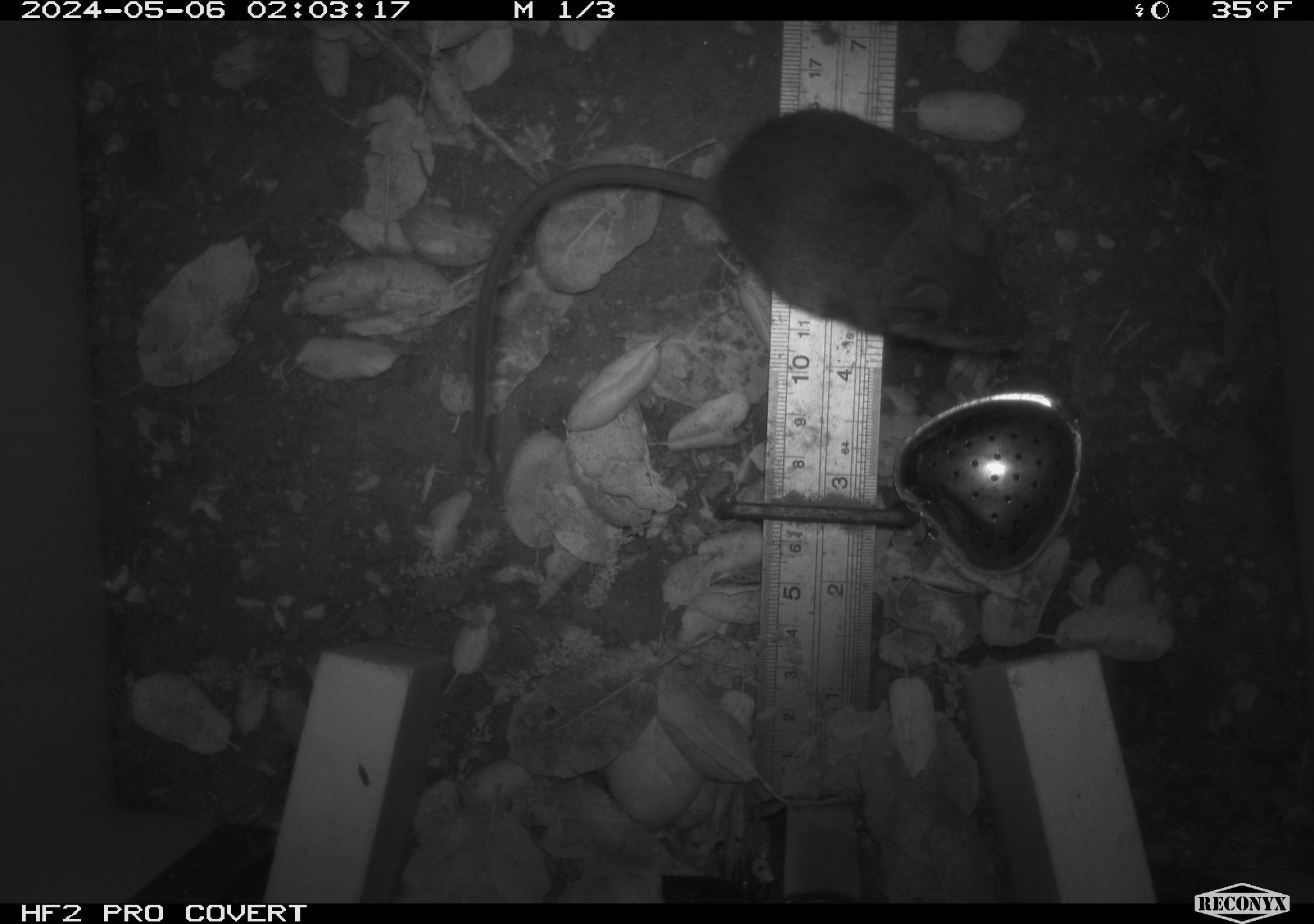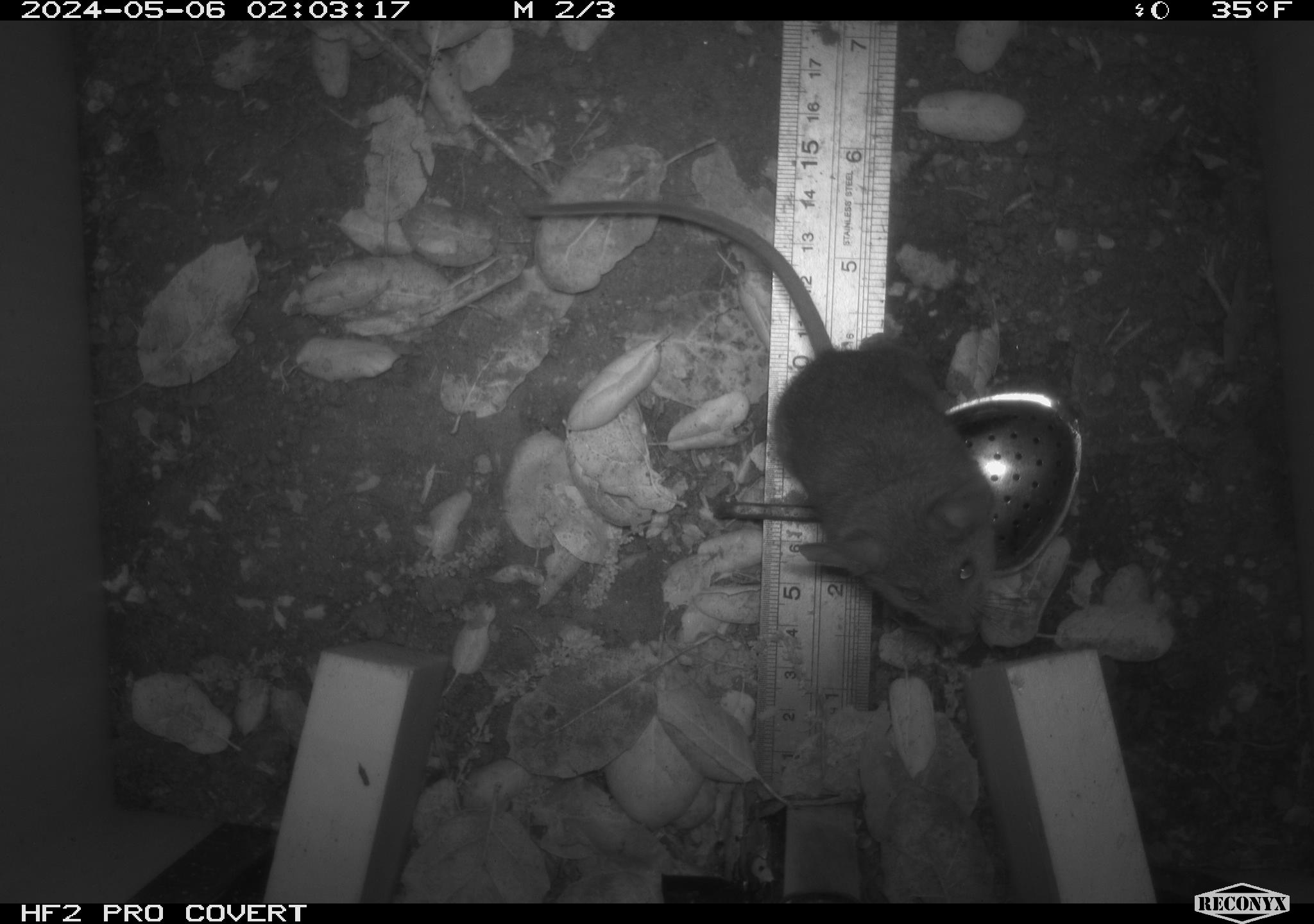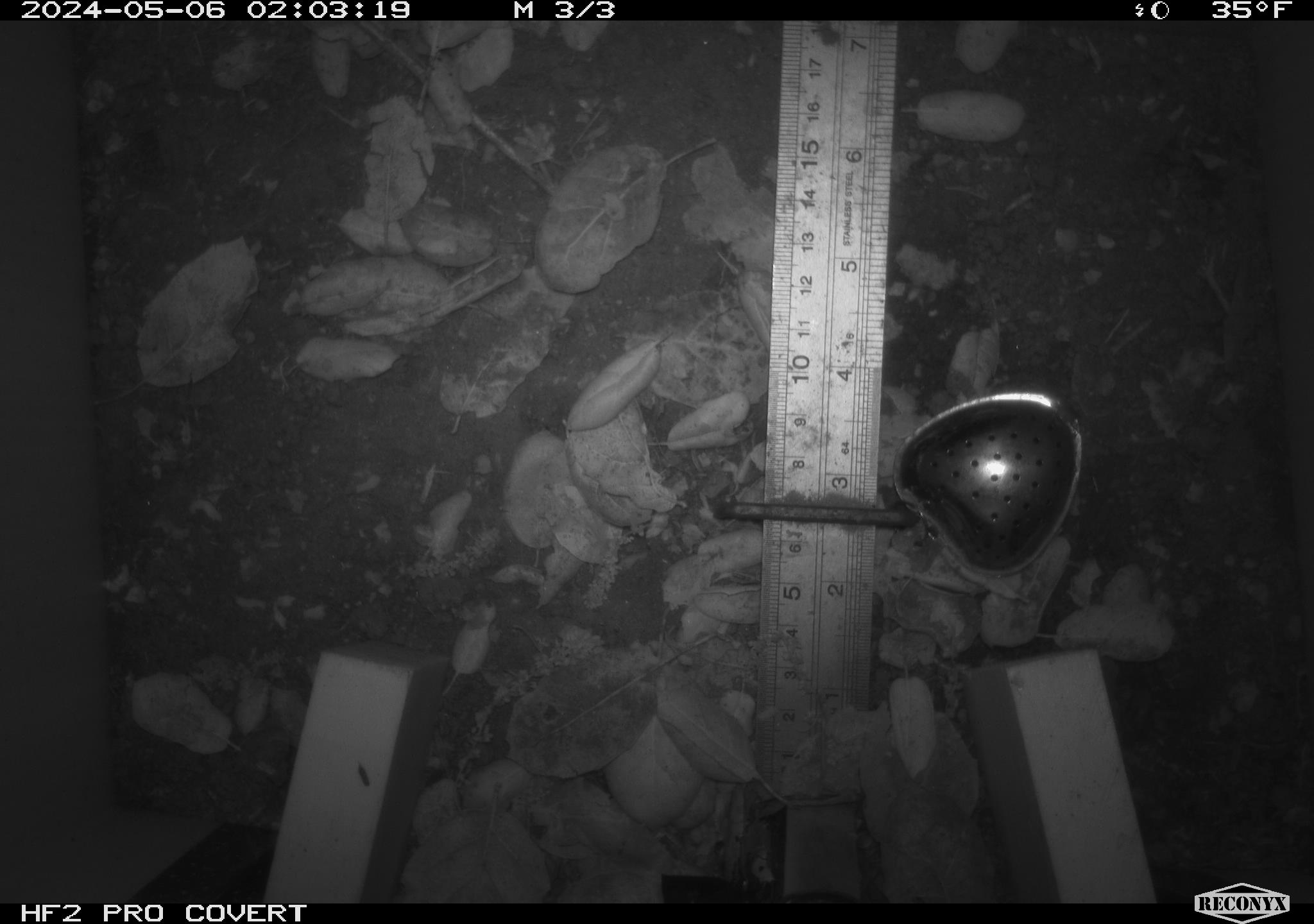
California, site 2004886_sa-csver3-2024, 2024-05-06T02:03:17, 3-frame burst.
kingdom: Animalia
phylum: Chordata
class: Mammalia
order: Rodentia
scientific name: Rodentia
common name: rodent